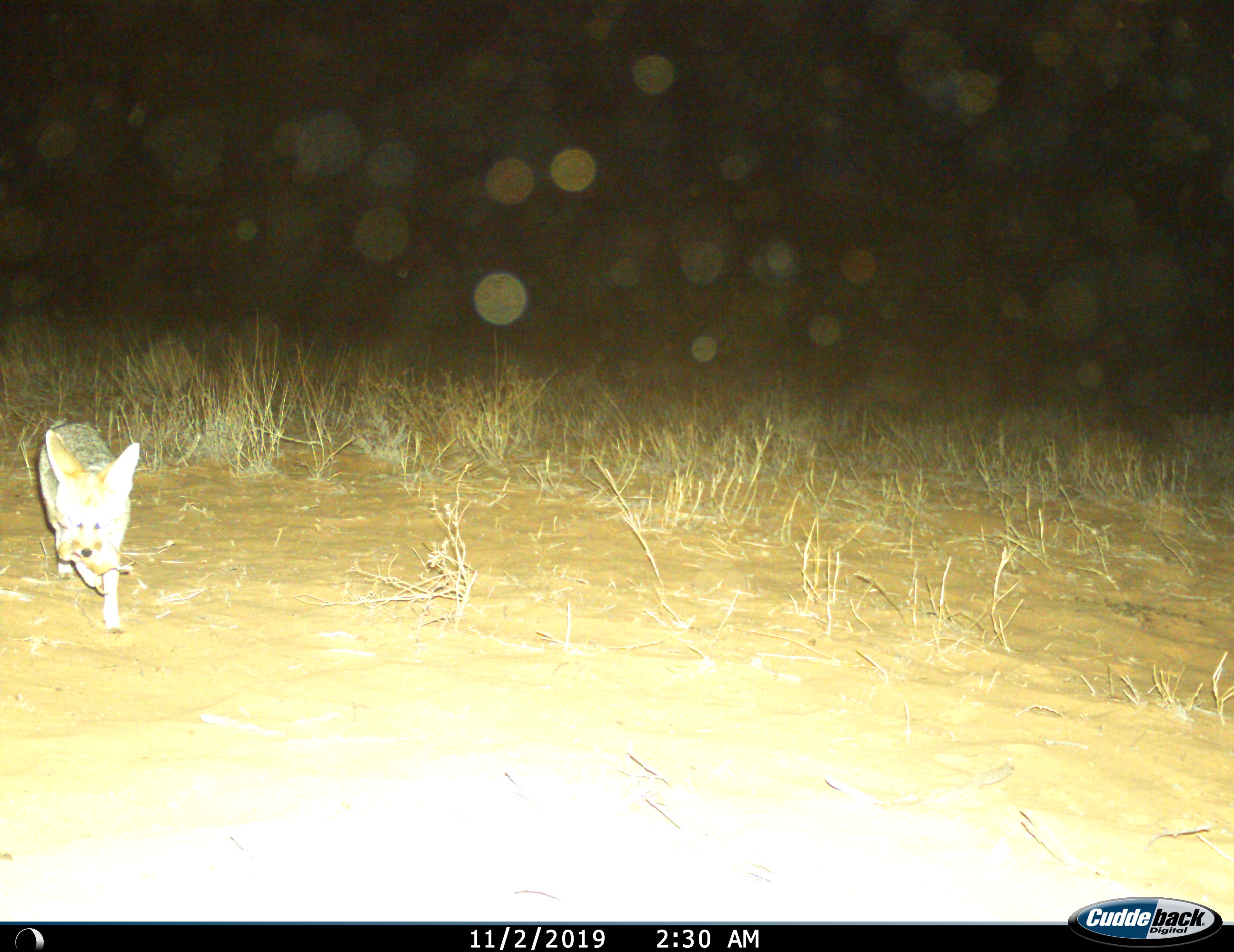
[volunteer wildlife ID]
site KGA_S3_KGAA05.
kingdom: Animalia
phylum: Chordata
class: Mammalia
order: Carnivora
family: Canidae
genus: Lupulella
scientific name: Lupulella mesomelas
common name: black-backed jackal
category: jackalblackbacked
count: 1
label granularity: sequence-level